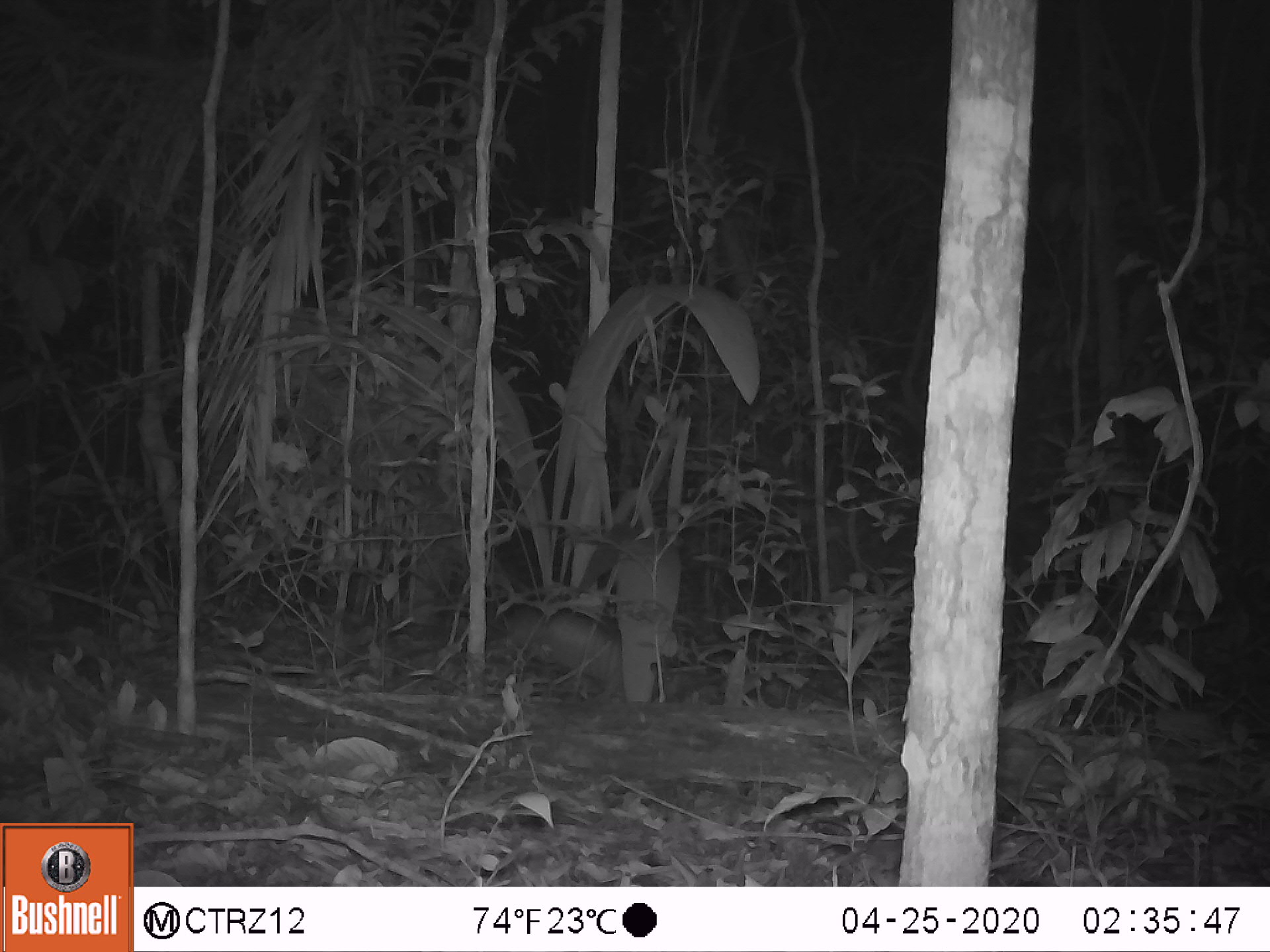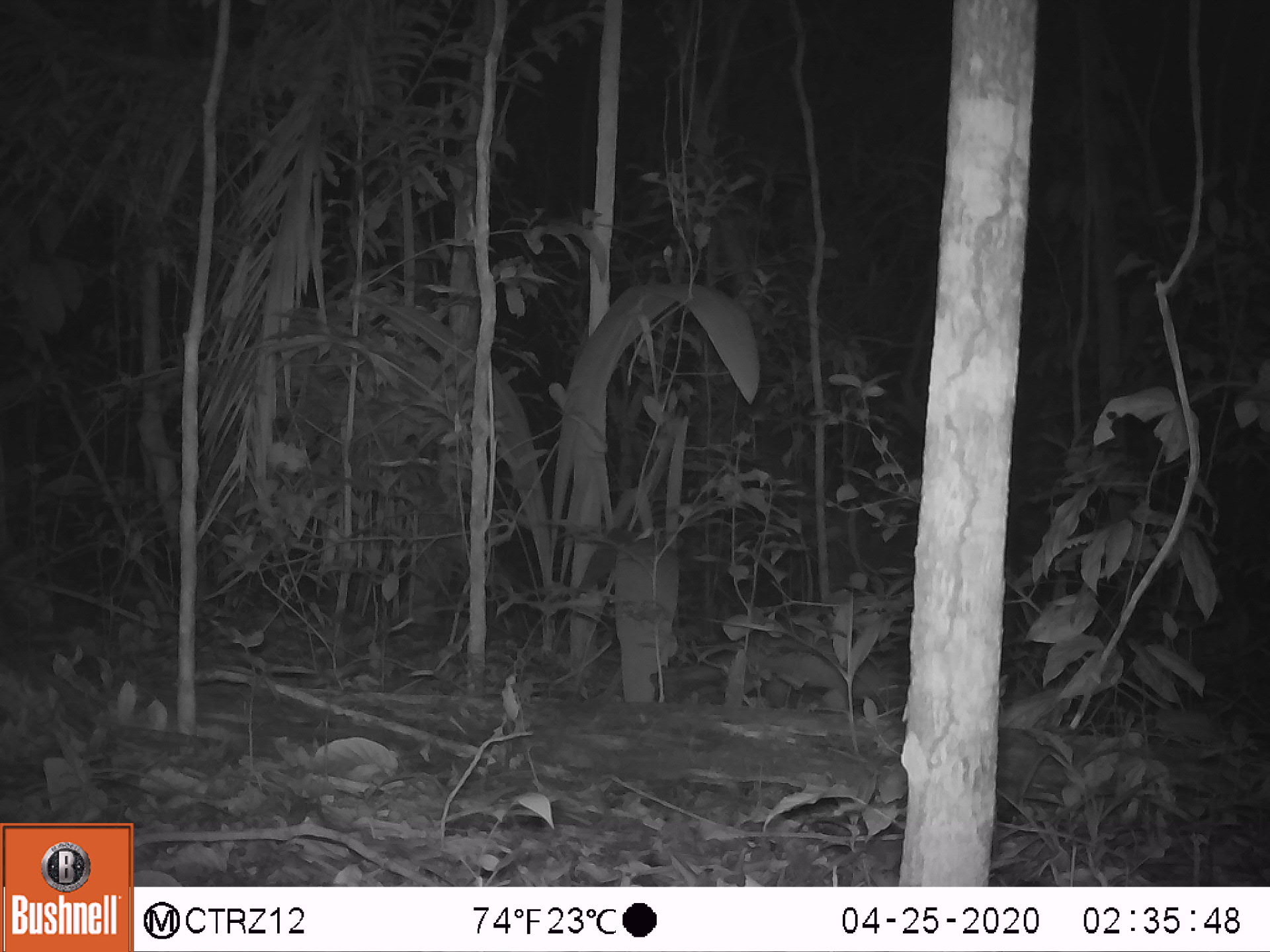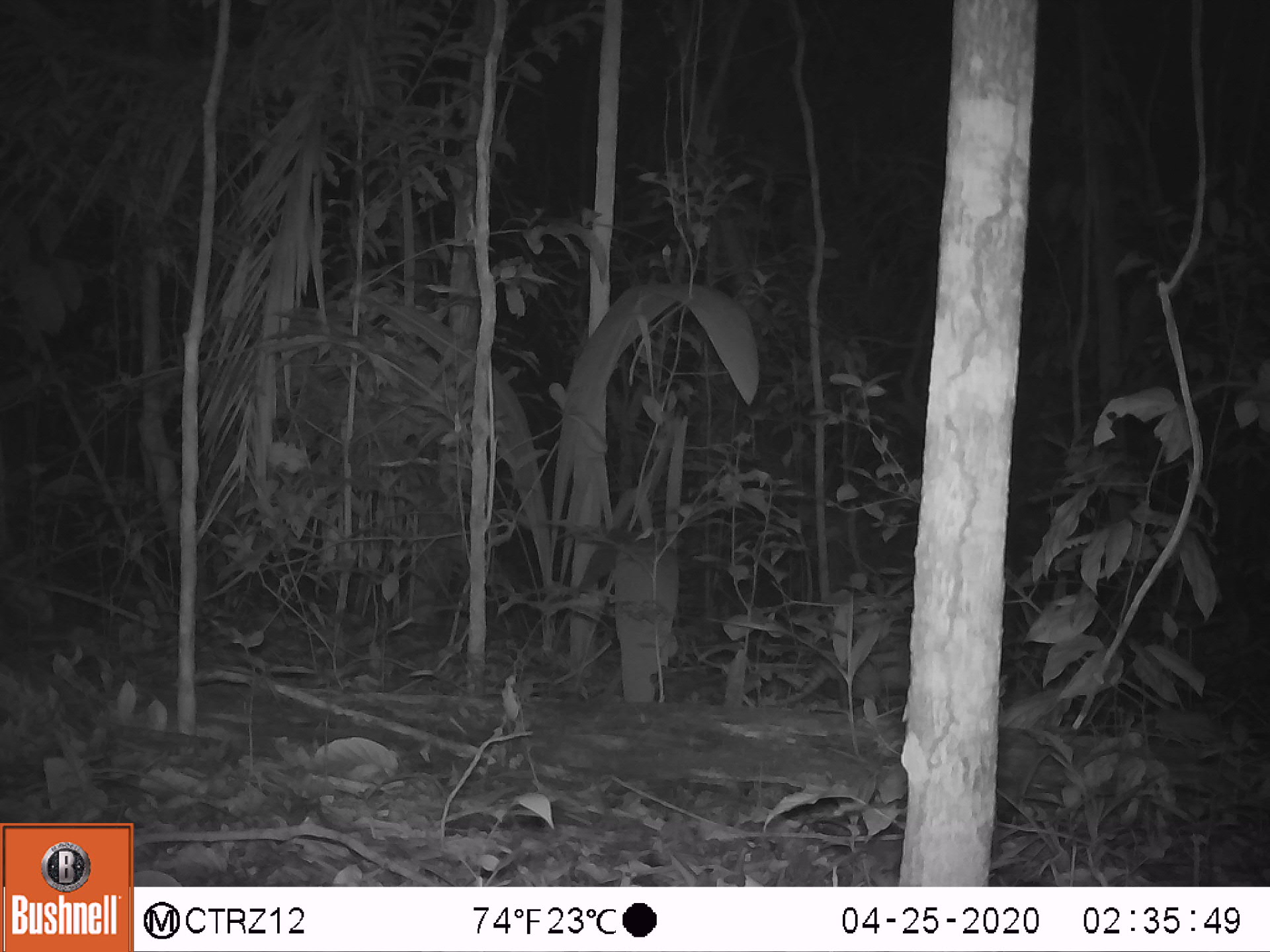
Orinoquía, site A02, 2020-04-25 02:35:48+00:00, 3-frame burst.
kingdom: Animalia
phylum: Chordata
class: Mammalia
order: Cingulata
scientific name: Cingulata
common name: armadillo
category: unknown armadillo